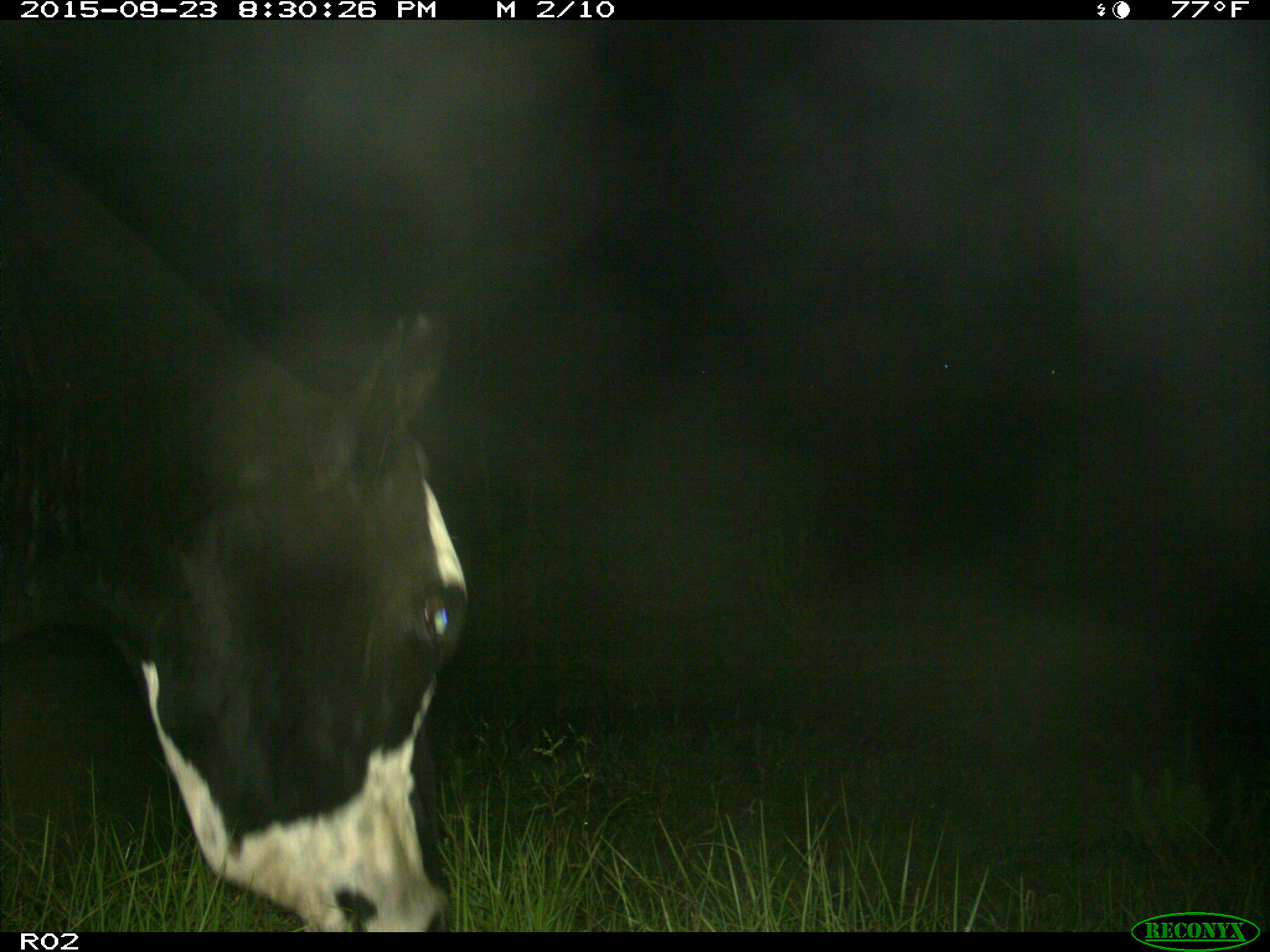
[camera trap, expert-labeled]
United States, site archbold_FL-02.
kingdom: Animalia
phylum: Chordata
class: Mammalia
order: Artiodactyla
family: Bovidae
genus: Bos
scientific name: Bos taurus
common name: domestic cow